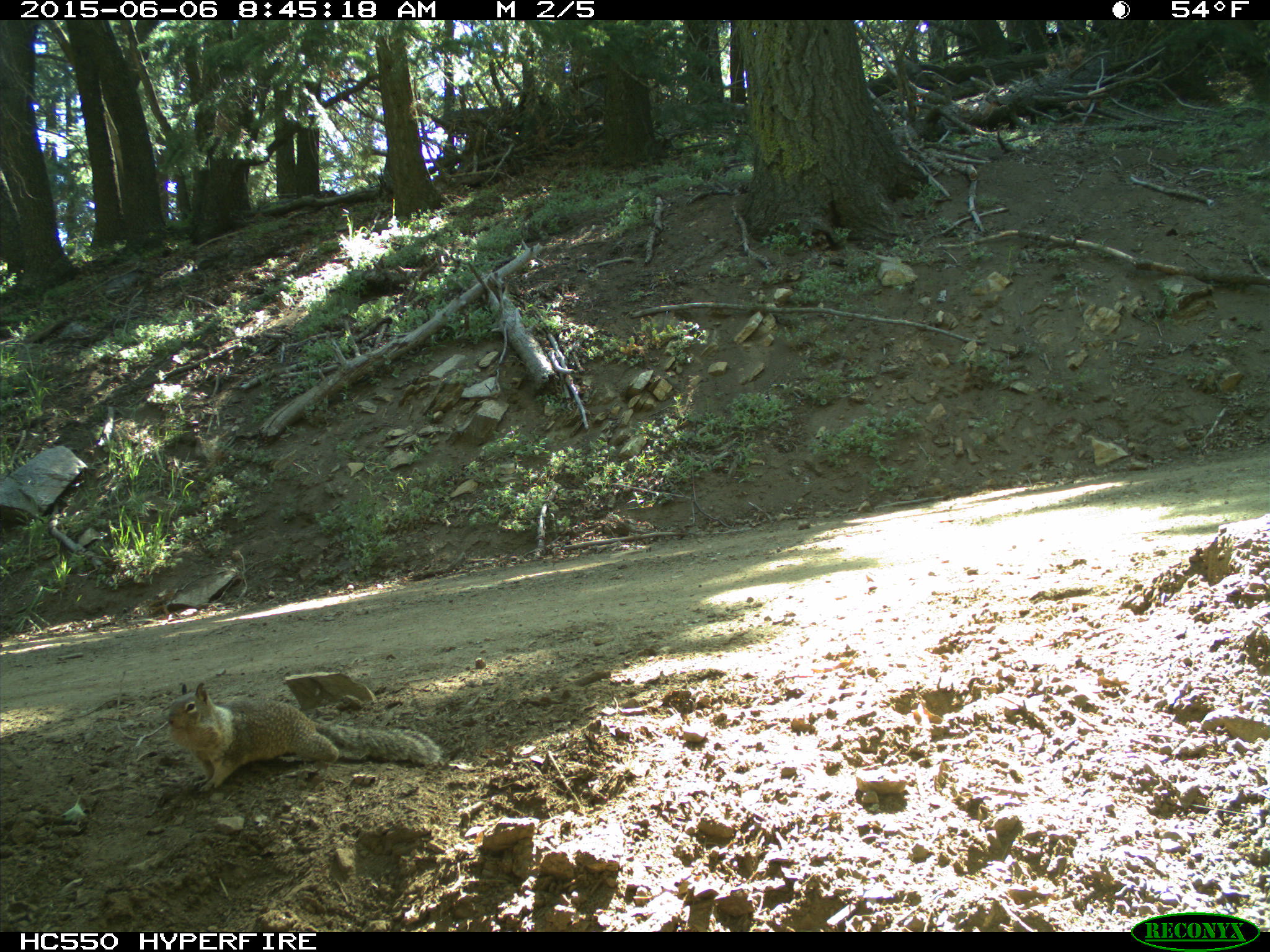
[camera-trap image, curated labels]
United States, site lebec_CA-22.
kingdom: Animalia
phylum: Chordata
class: Mammalia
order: Rodentia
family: Sciuridae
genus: Otospermophilus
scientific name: Otospermophilus beecheyi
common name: california ground squirrel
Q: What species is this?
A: Otospermophilus beecheyi (california ground squirrel).